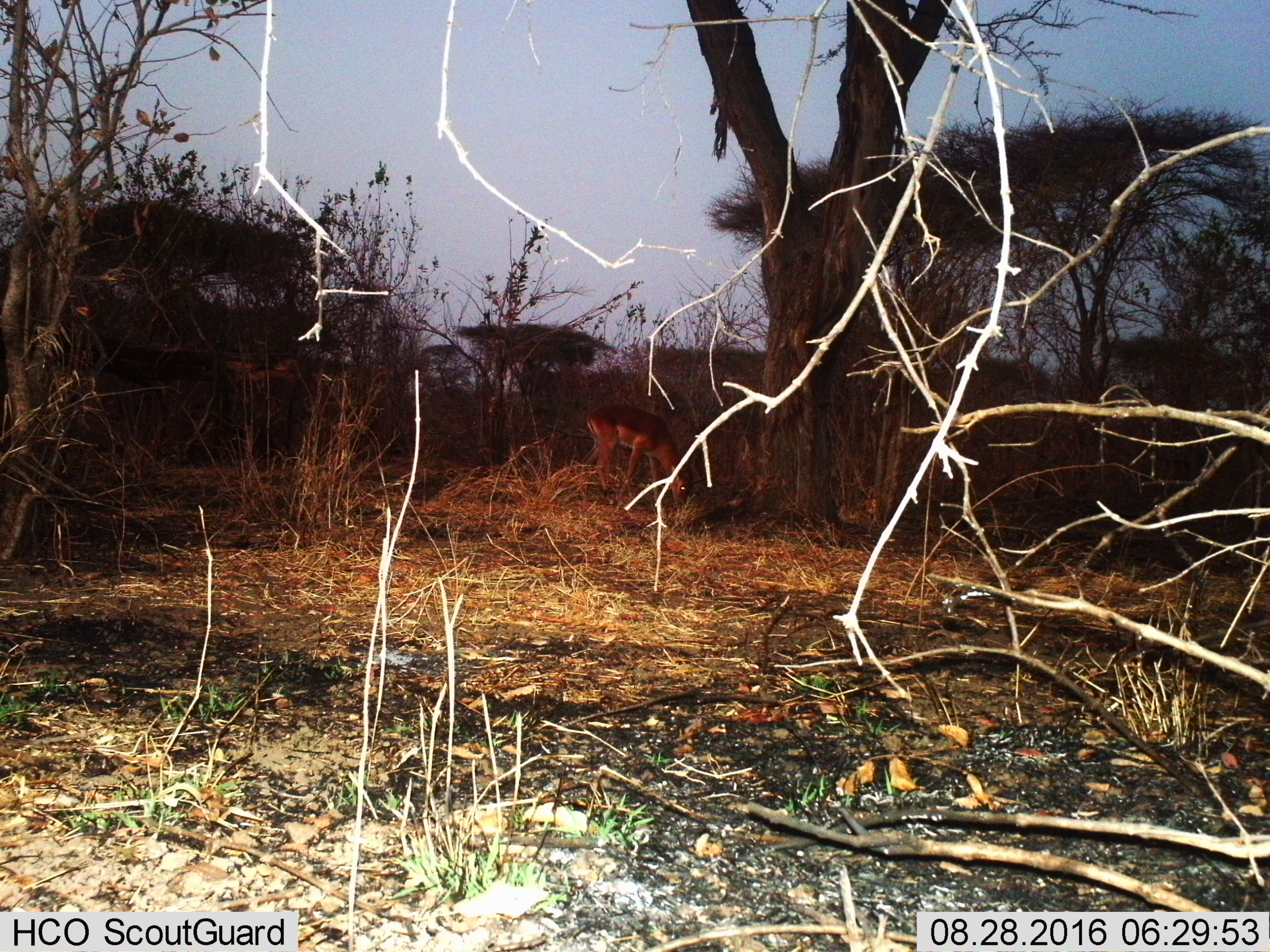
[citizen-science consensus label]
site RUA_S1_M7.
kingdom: Animalia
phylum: Chordata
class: Mammalia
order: Artiodactyla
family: Bovidae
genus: Aepyceros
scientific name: Aepyceros melampus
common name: impala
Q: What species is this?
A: Impala (Aepyceros melampus).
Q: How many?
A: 1.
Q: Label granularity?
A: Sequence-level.